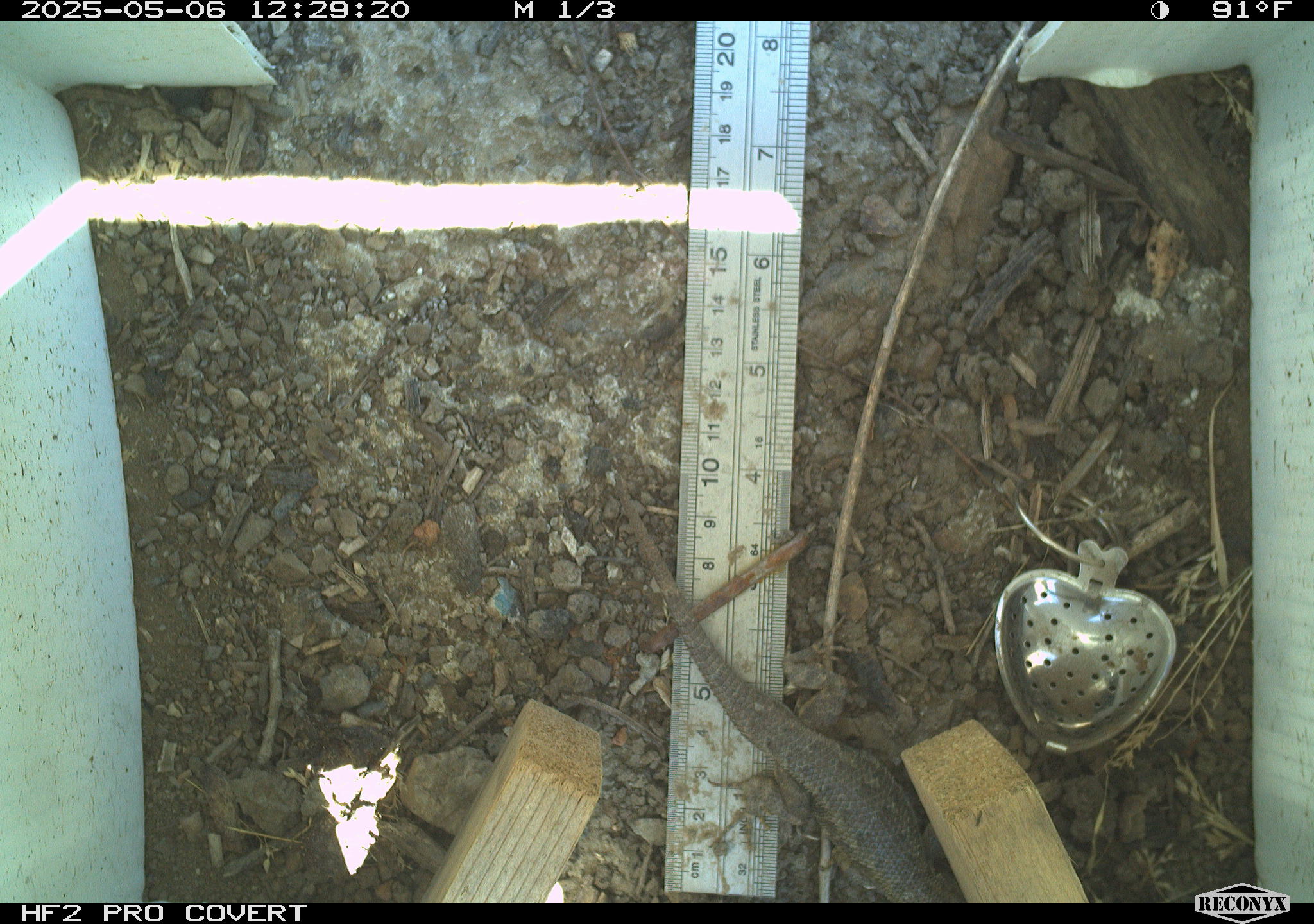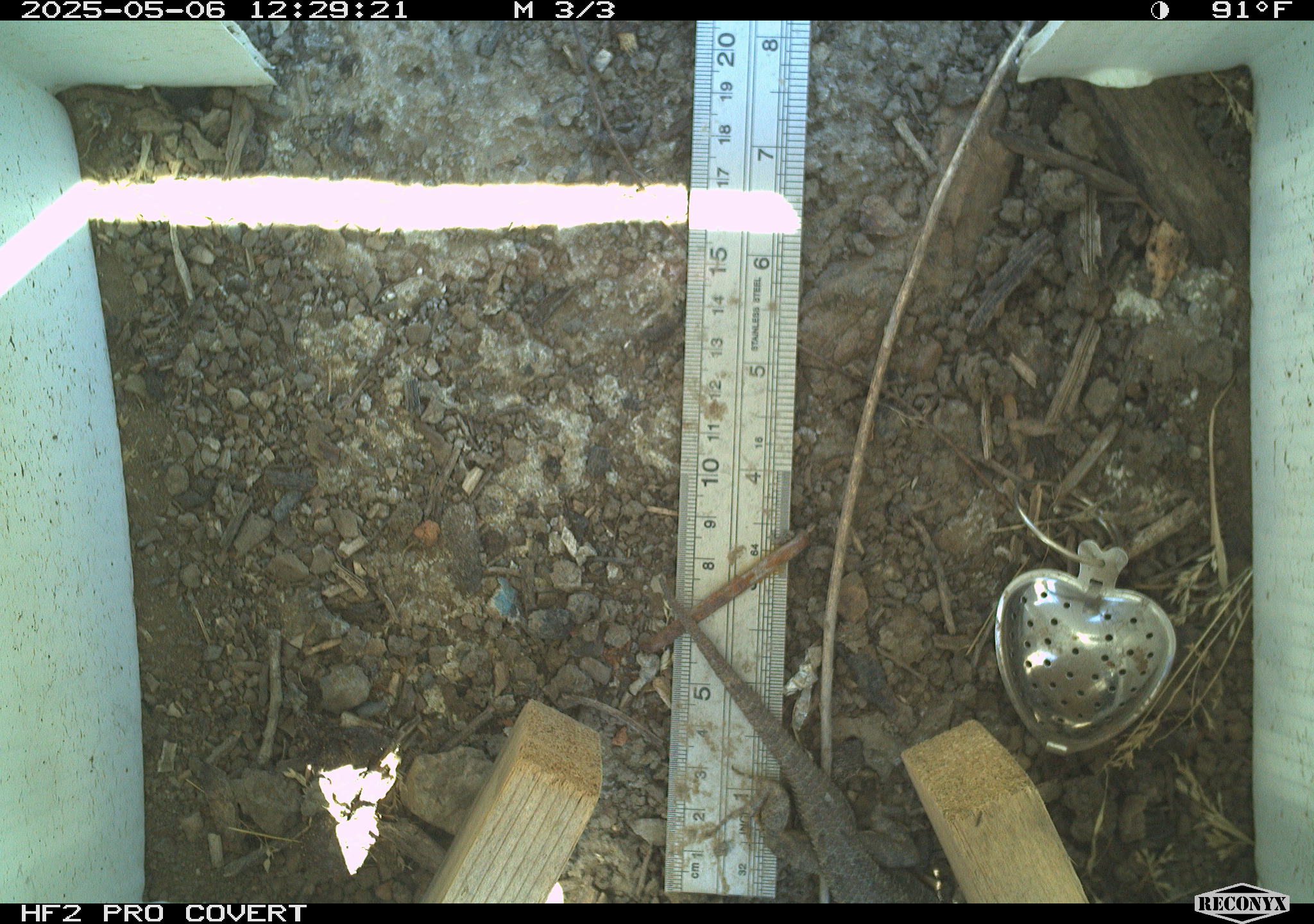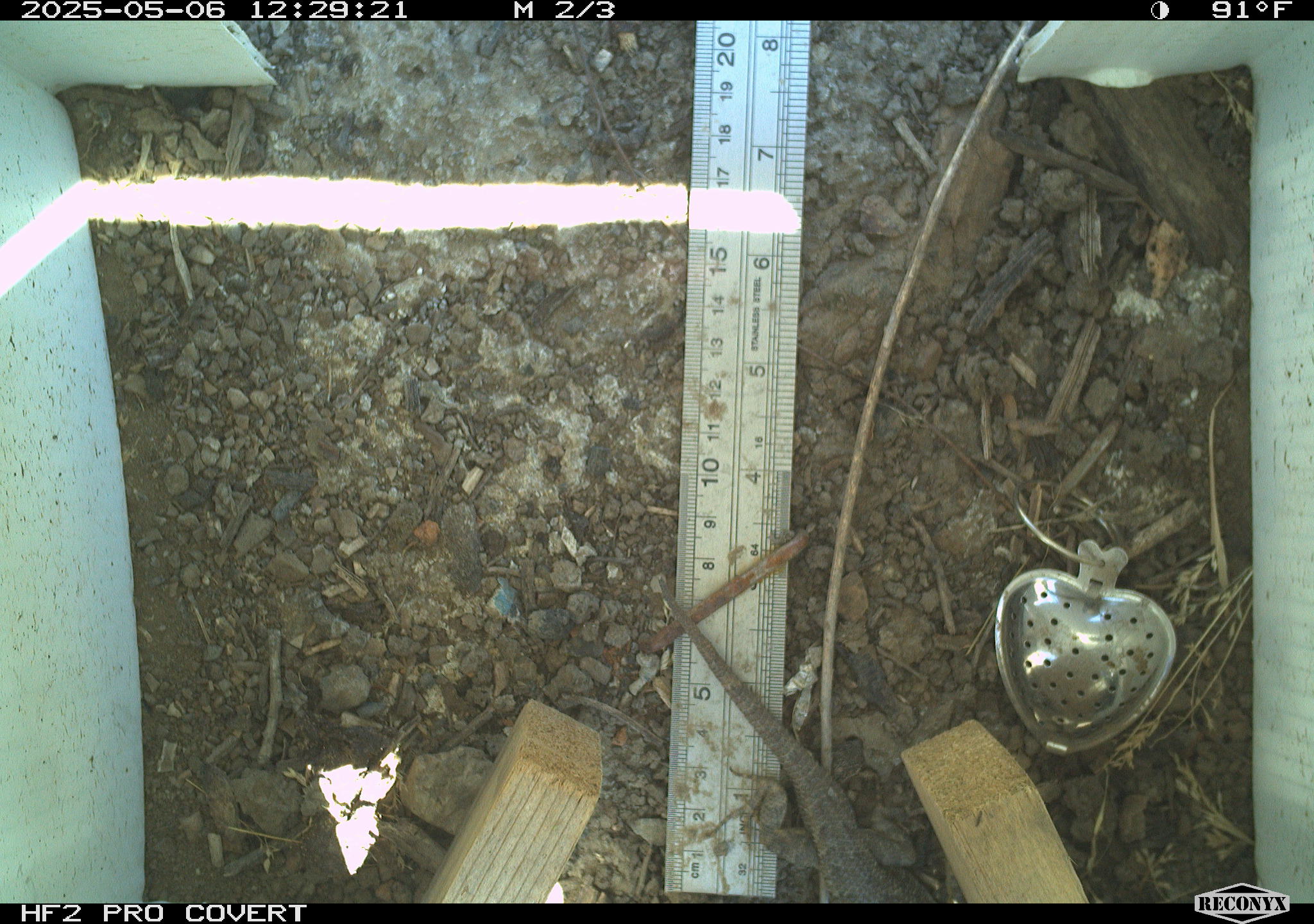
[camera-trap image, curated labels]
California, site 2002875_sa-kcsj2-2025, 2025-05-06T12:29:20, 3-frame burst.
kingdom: Animalia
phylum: Chordata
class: Reptilia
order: Squamata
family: Phrynosomatidae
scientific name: Phrynosomatidae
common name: north american spiny lizards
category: sceloporus/uta species